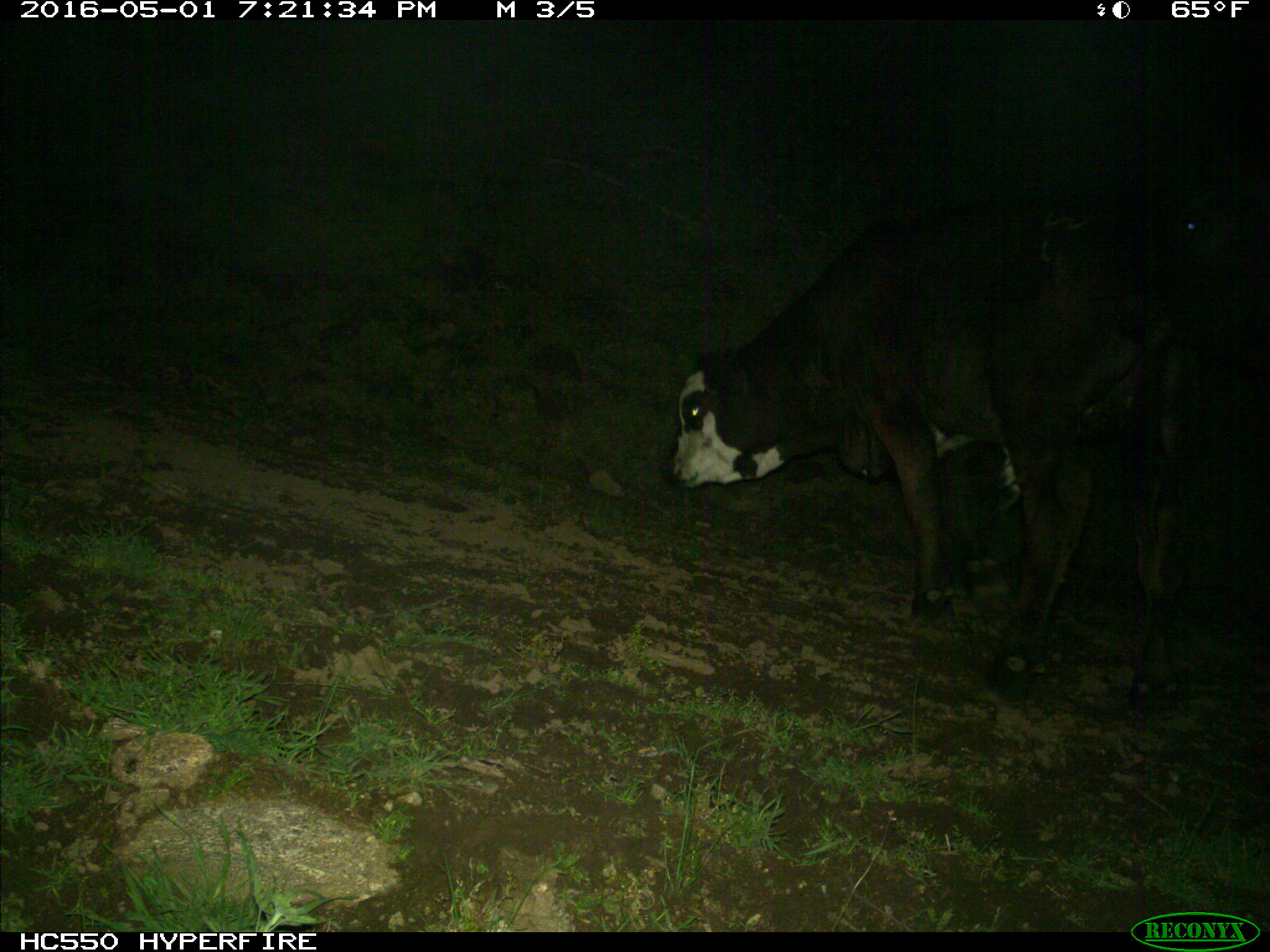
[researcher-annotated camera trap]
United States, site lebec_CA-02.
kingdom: Animalia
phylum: Chordata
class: Mammalia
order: Artiodactyla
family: Bovidae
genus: Bos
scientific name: Bos taurus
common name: domestic cow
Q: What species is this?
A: Bos taurus (domestic cow).